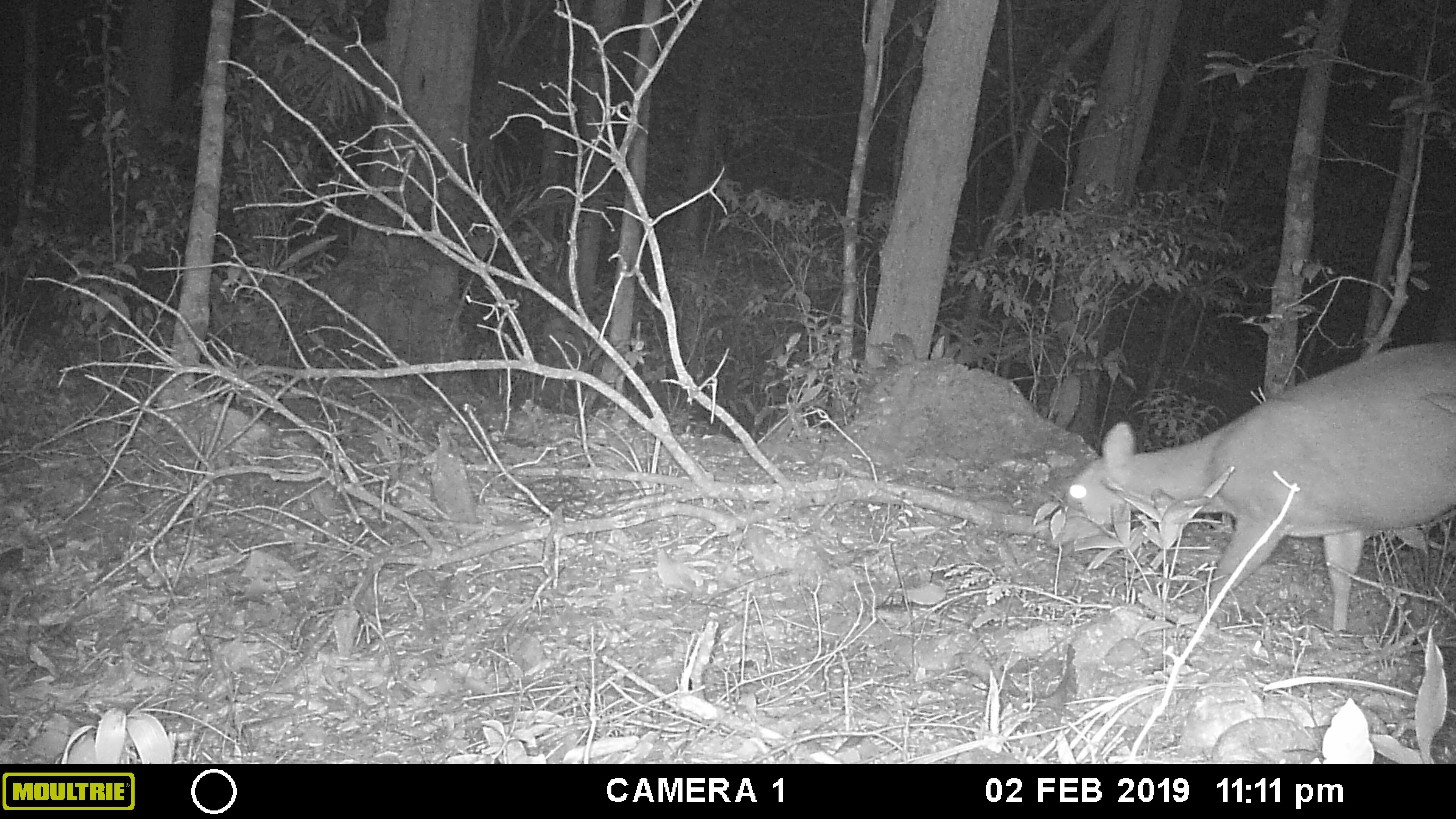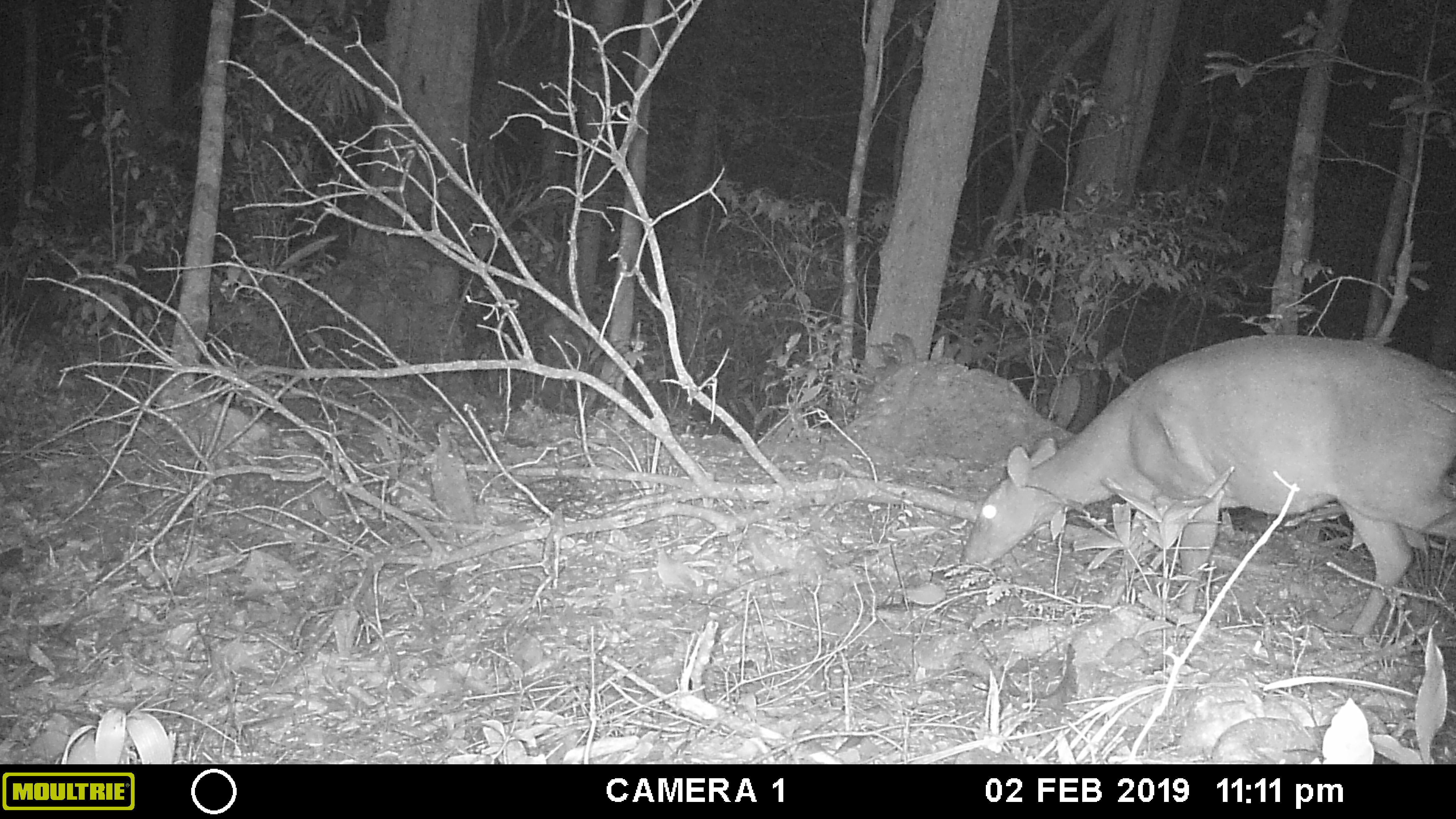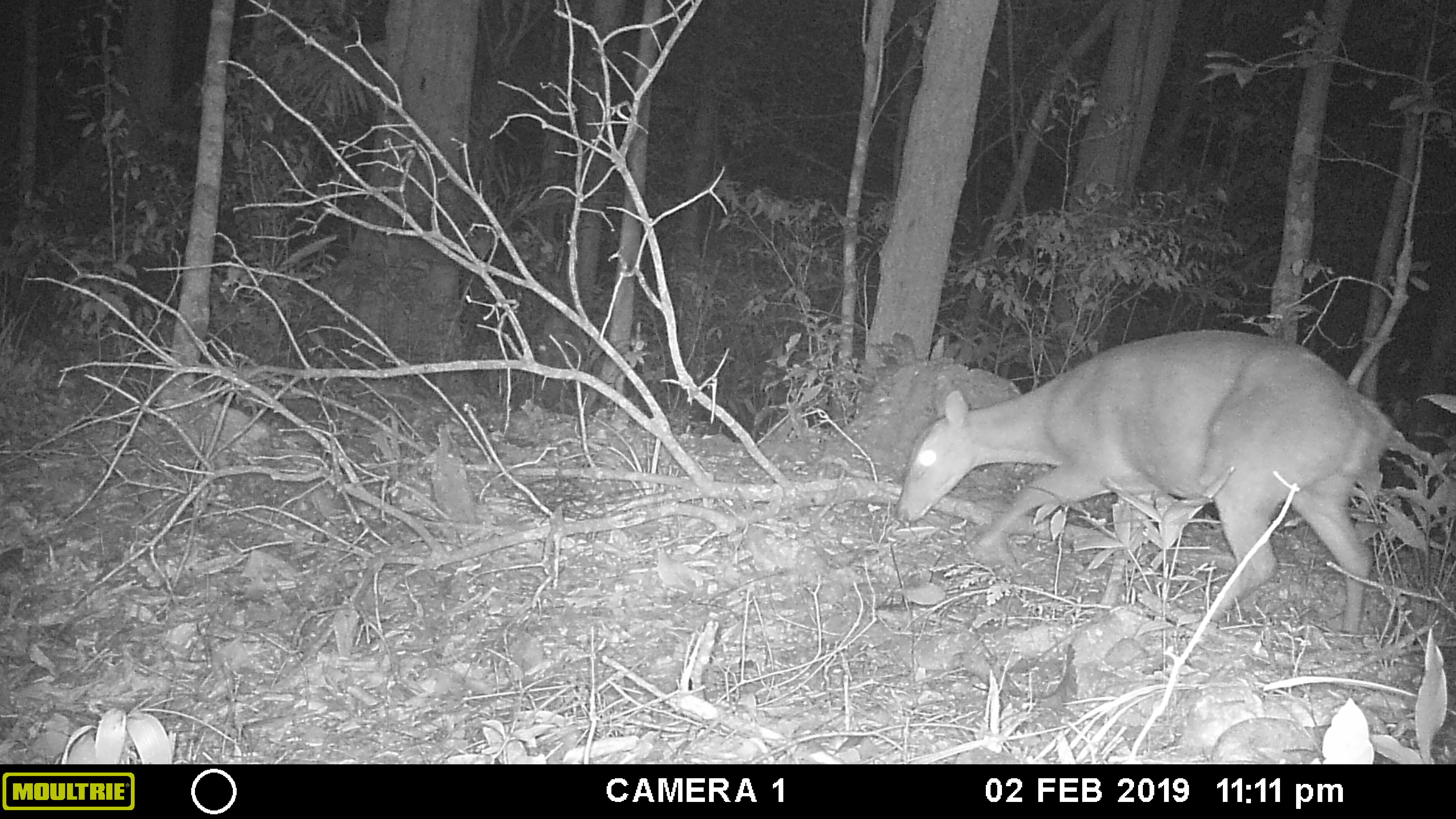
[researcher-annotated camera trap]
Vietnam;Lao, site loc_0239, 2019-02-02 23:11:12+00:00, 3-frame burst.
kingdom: Animalia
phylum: Chordata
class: Mammalia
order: Artiodactyla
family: Cervidae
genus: Muntiacus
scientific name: Muntiacus vuquangensis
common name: large-antlered muntjac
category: large antlered muntjac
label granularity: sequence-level